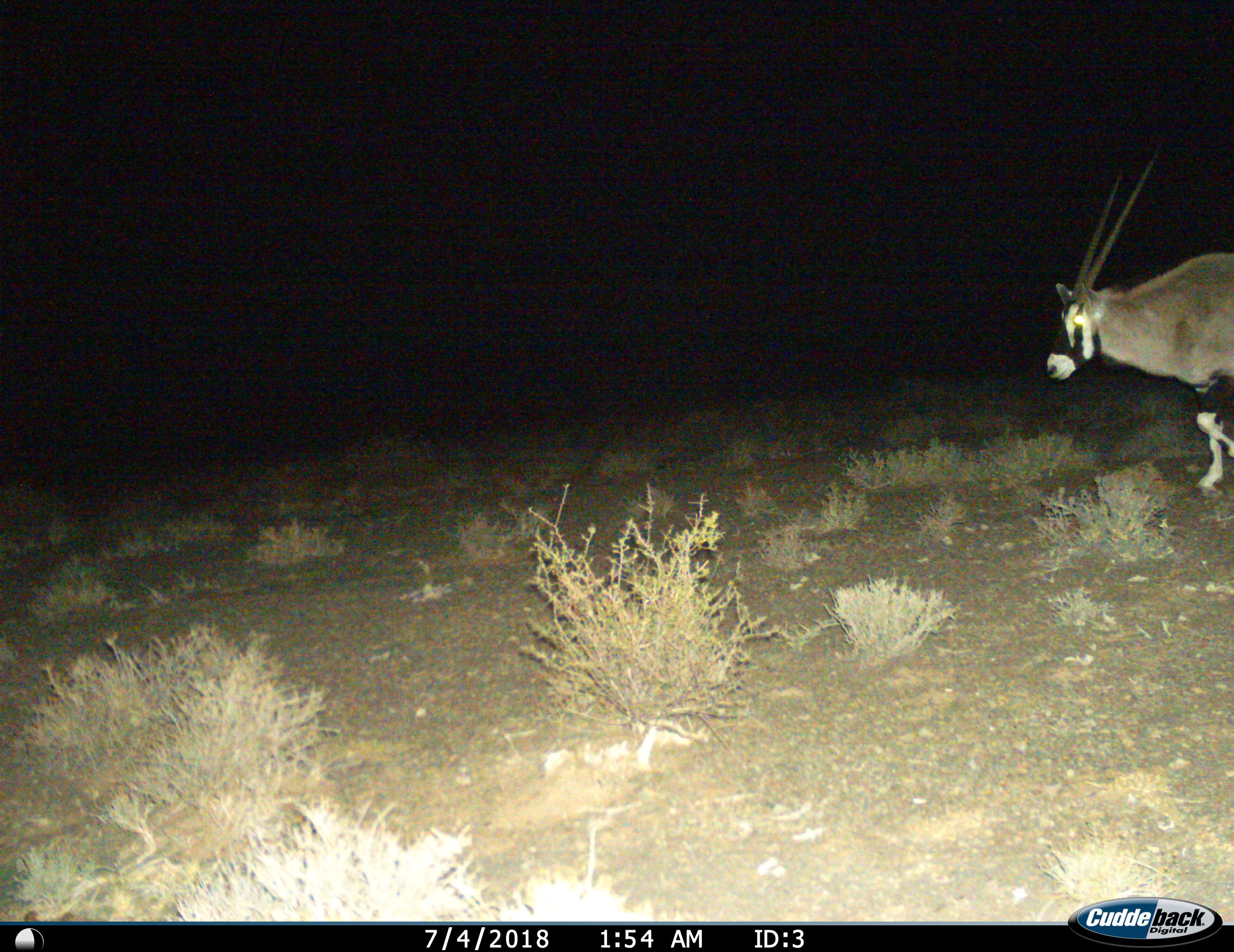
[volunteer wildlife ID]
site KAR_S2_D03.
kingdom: Animalia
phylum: Chordata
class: Mammalia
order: Artiodactyla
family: Bovidae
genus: Oryx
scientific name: Oryx gazella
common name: gemsbok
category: oryx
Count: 1.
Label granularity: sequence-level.